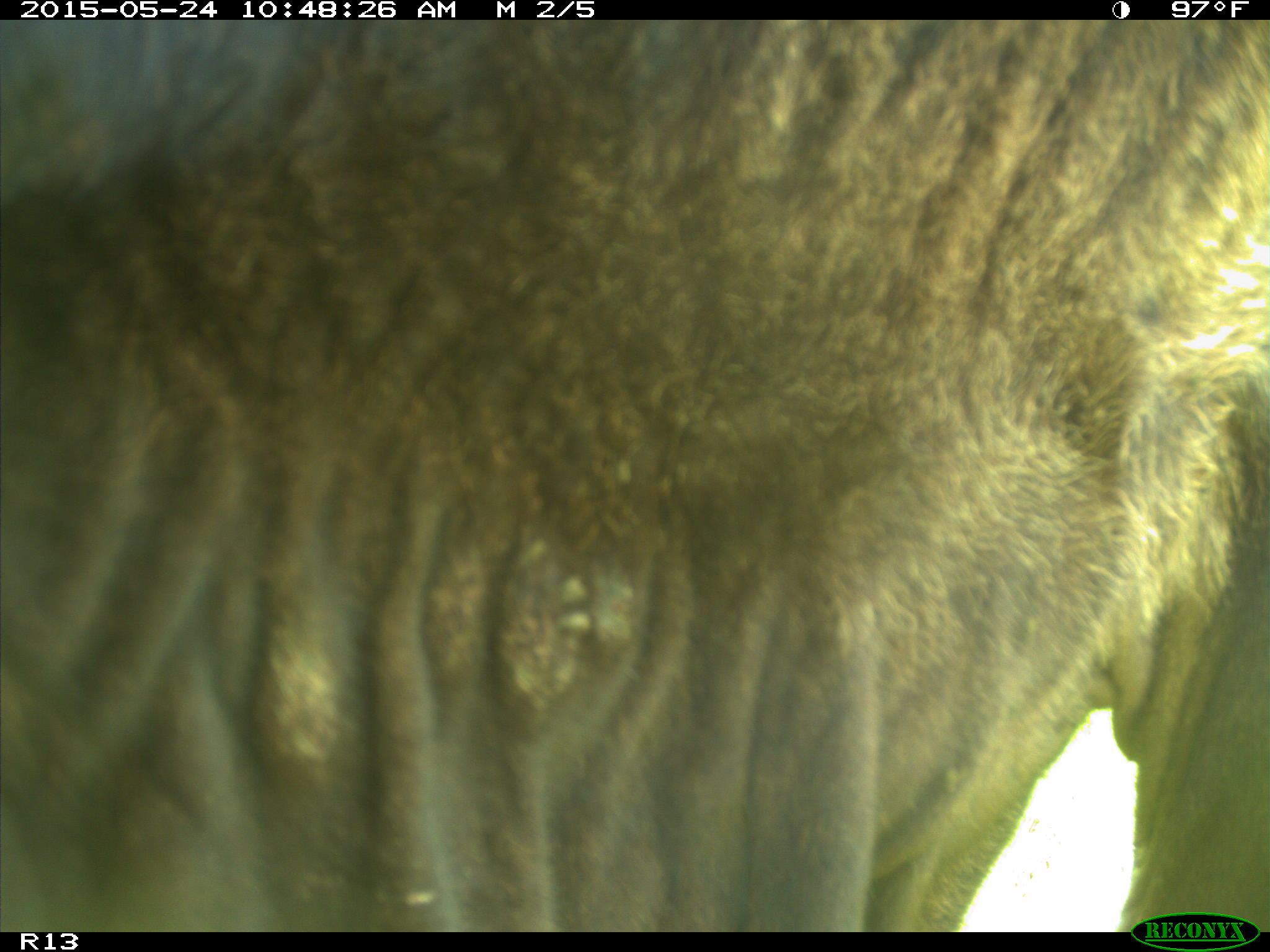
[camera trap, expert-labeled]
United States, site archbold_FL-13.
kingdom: Animalia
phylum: Chordata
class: Mammalia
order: Artiodactyla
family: Bovidae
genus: Bos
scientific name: Bos taurus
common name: domestic cow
Bos taurus (domestic cow).